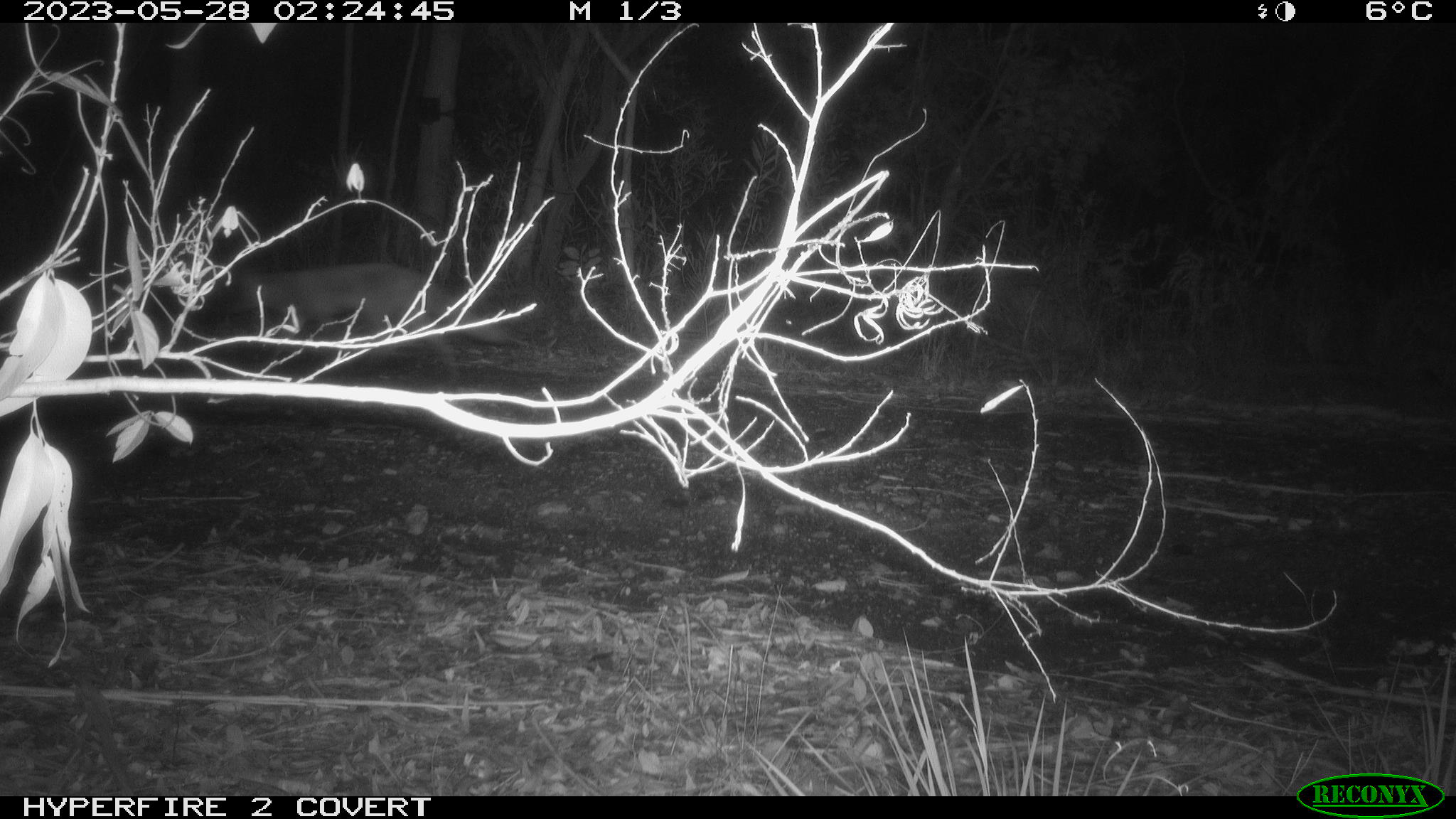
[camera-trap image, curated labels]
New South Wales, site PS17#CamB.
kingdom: Animalia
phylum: Chordata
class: Mammalia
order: Carnivora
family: Canidae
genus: Vulpes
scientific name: Vulpes vulpes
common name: red fox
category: fox